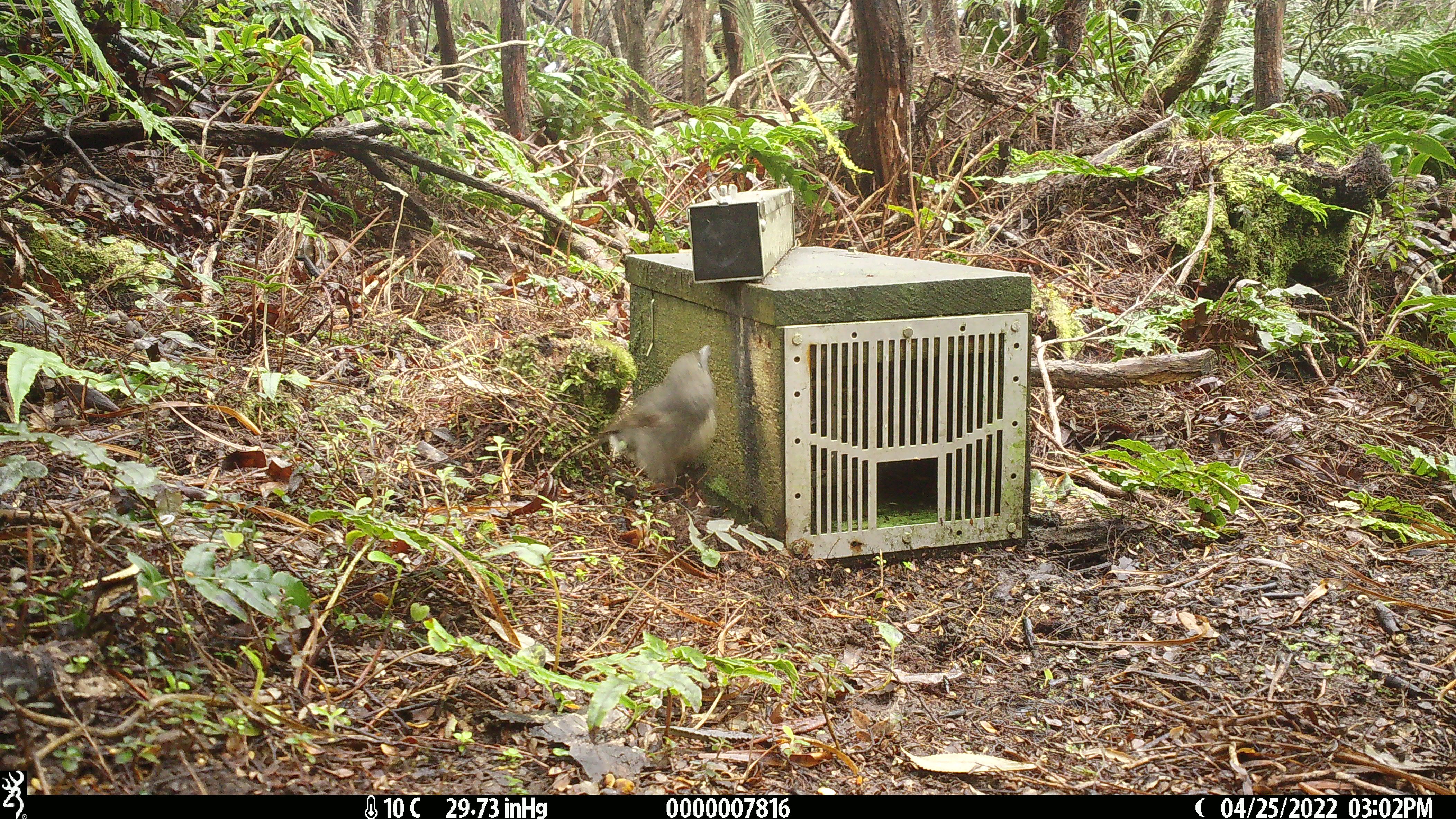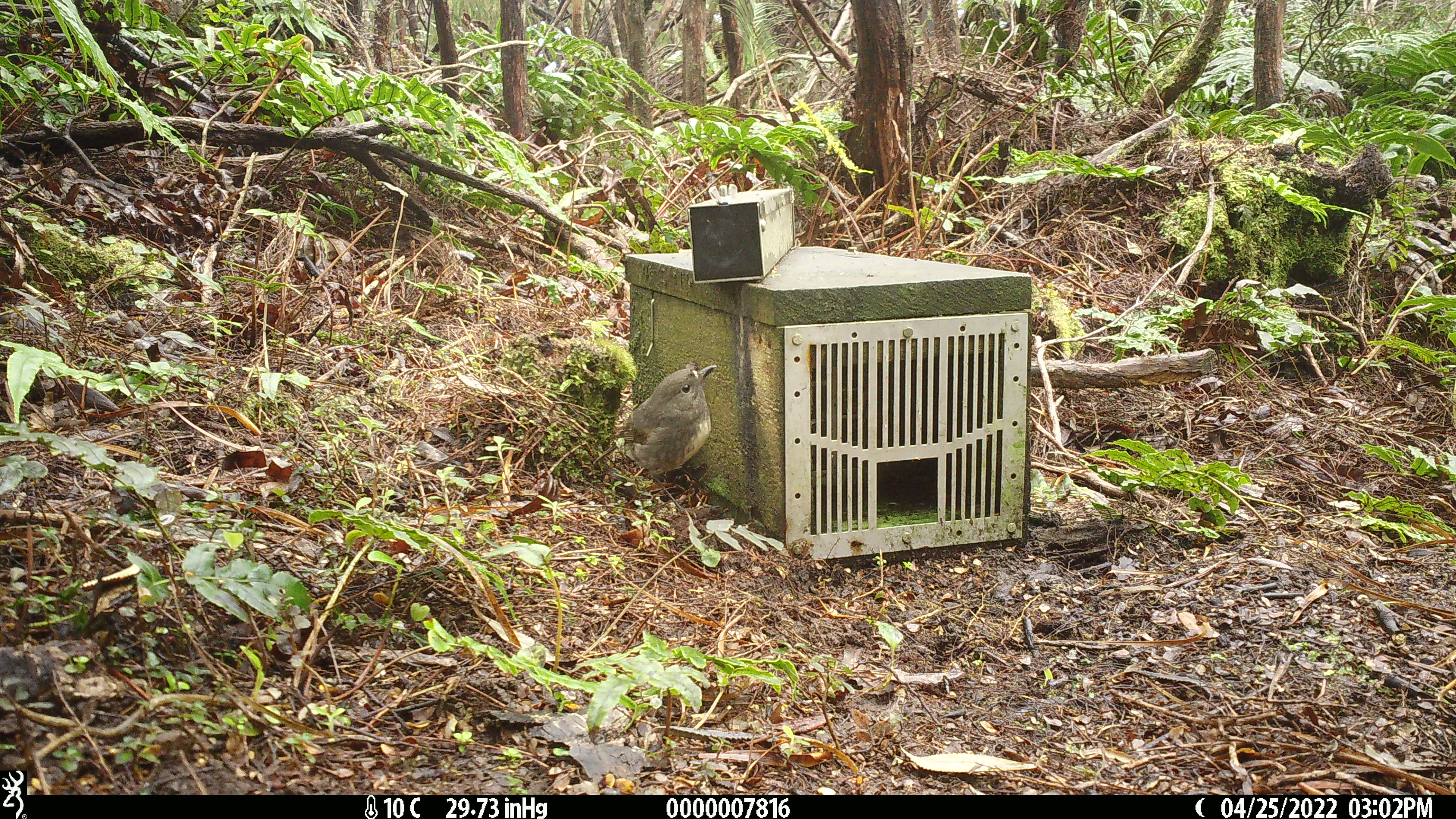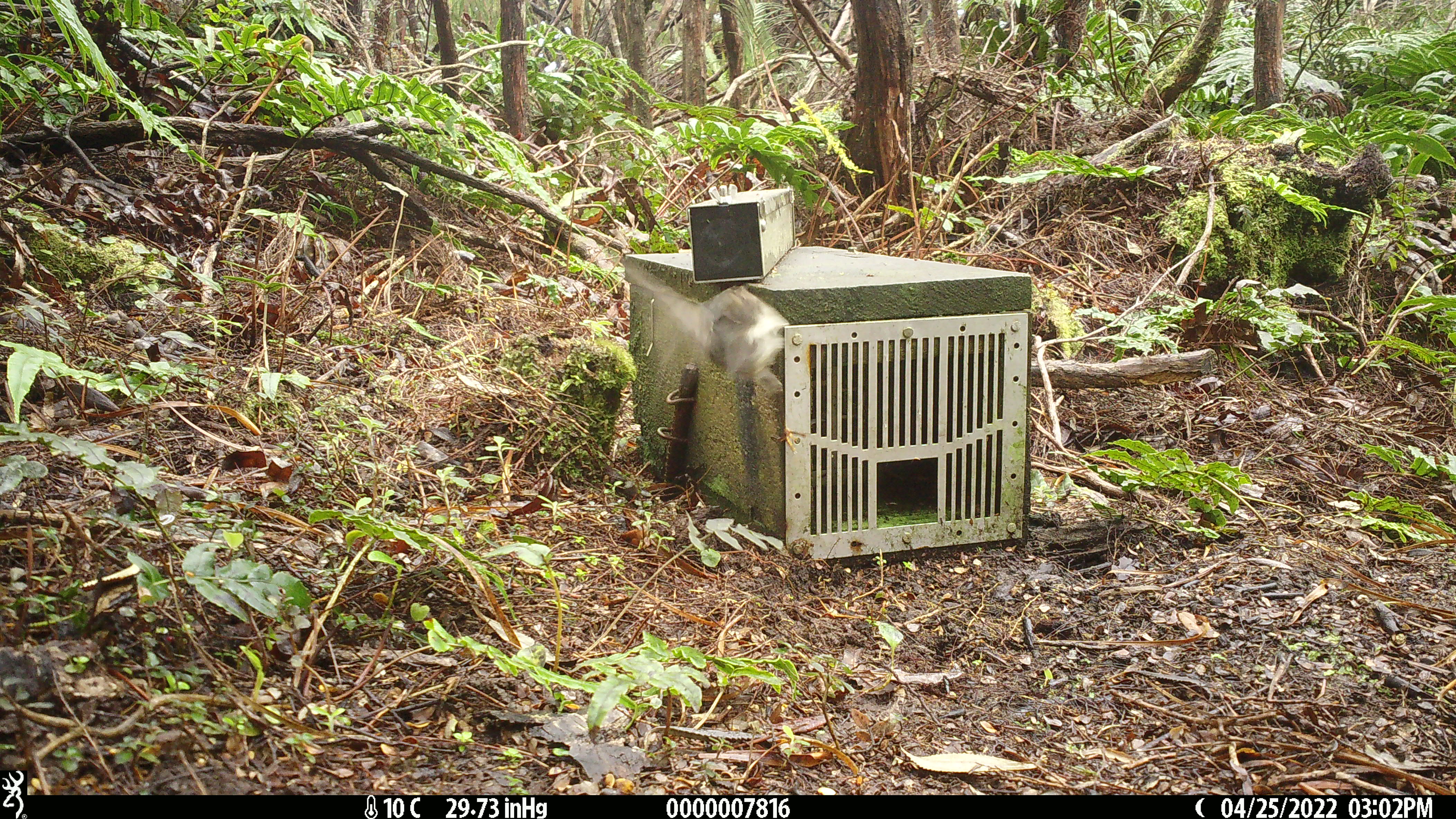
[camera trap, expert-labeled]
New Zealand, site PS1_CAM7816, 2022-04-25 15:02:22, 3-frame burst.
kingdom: Animalia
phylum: Chordata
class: Aves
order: Passeriformes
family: Petroicidae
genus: Petroica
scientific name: Petroica australis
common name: new zealand robin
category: robin